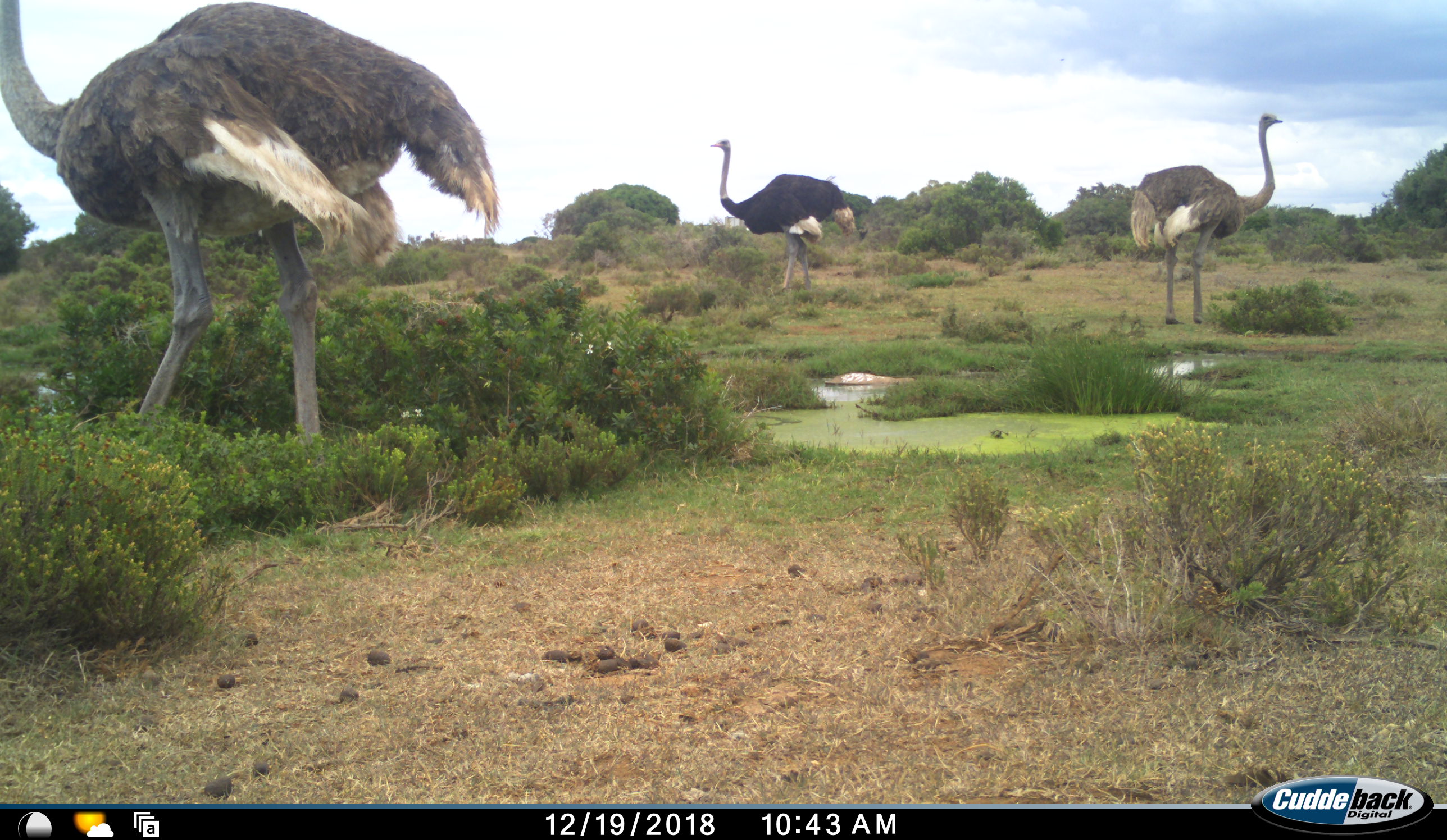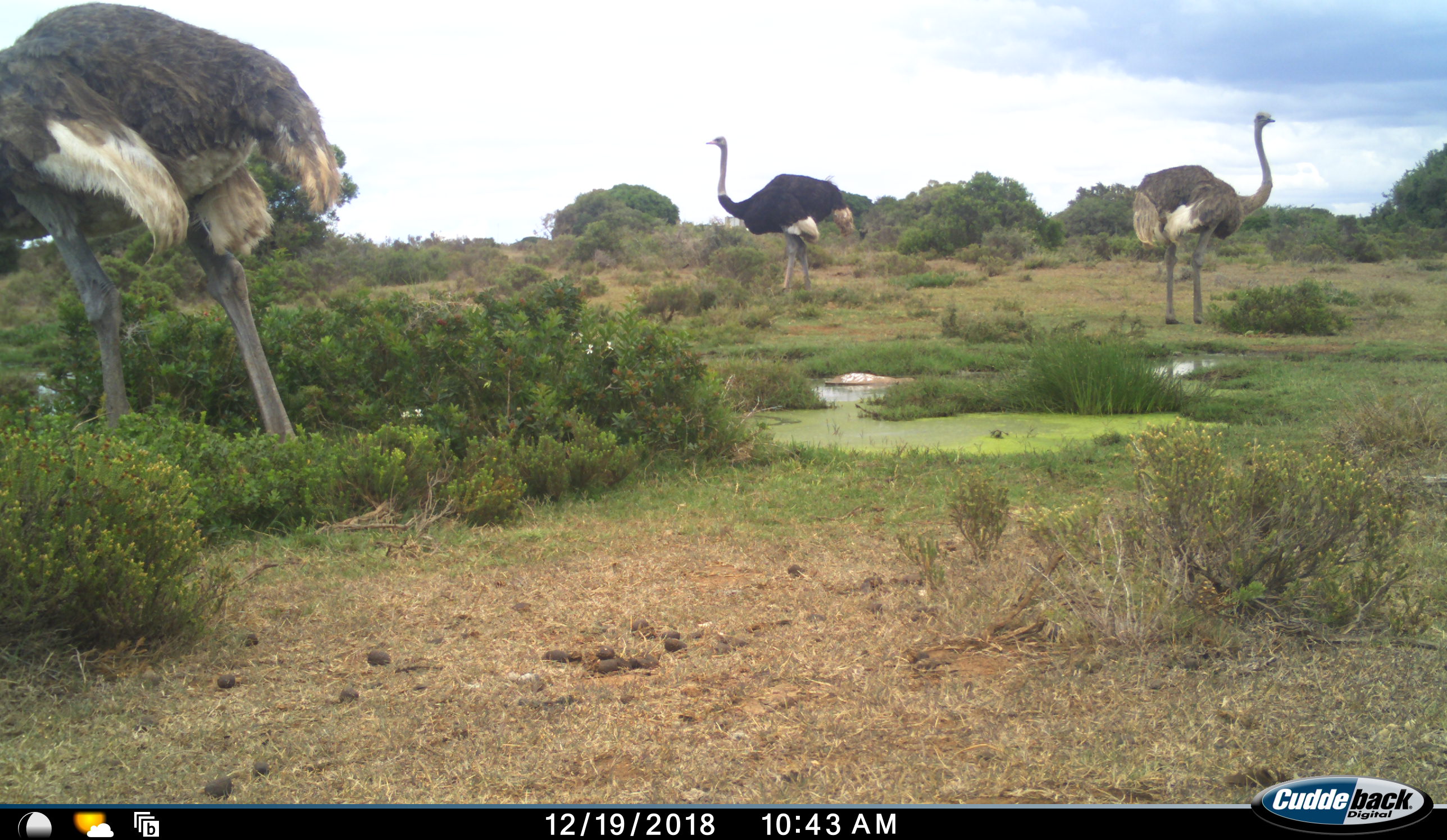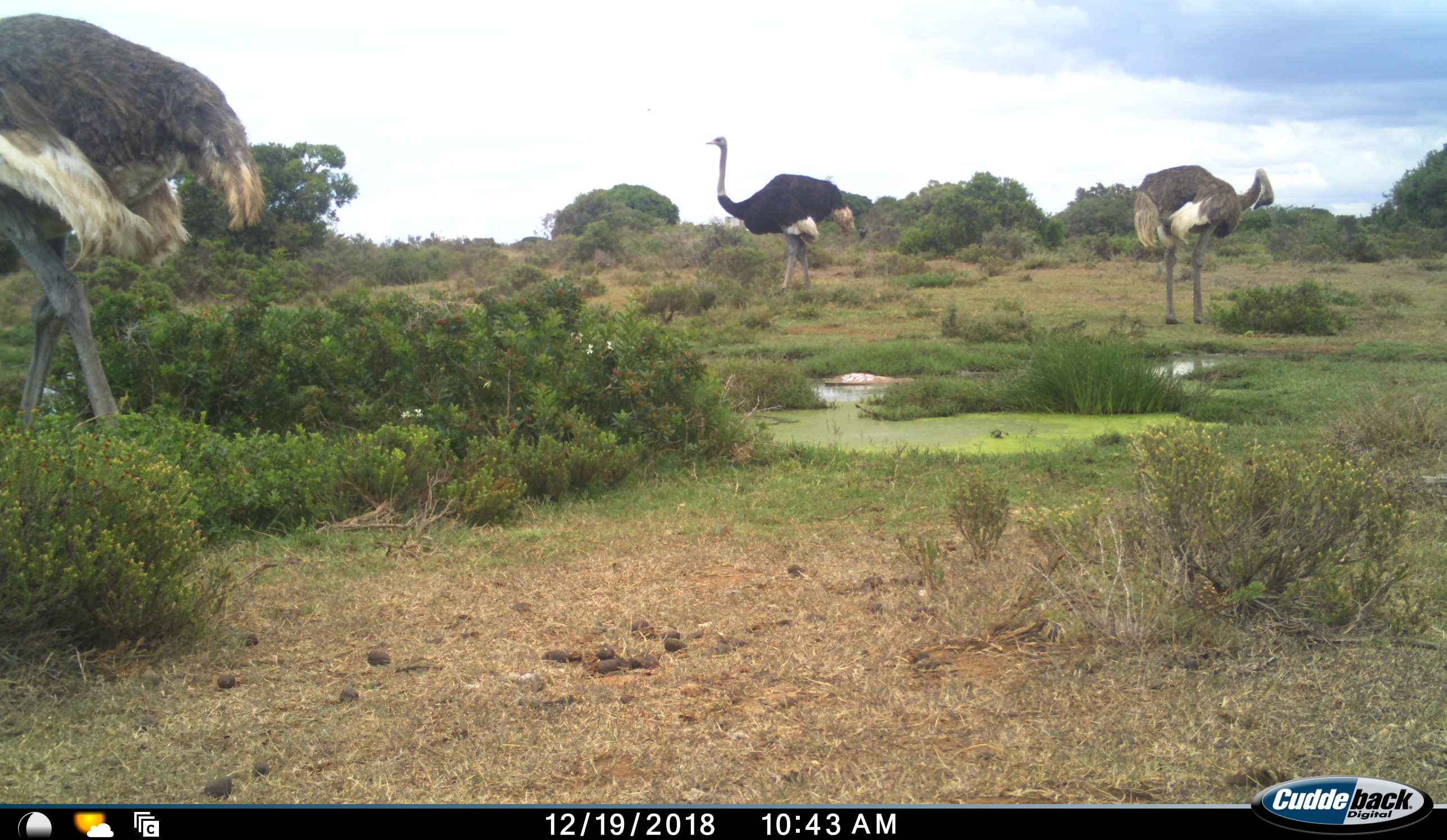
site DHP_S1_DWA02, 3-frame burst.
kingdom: Animalia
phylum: Chordata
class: Aves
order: Struthioniformes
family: Struthionidae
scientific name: Struthionidae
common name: ostrich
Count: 3.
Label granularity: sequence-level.